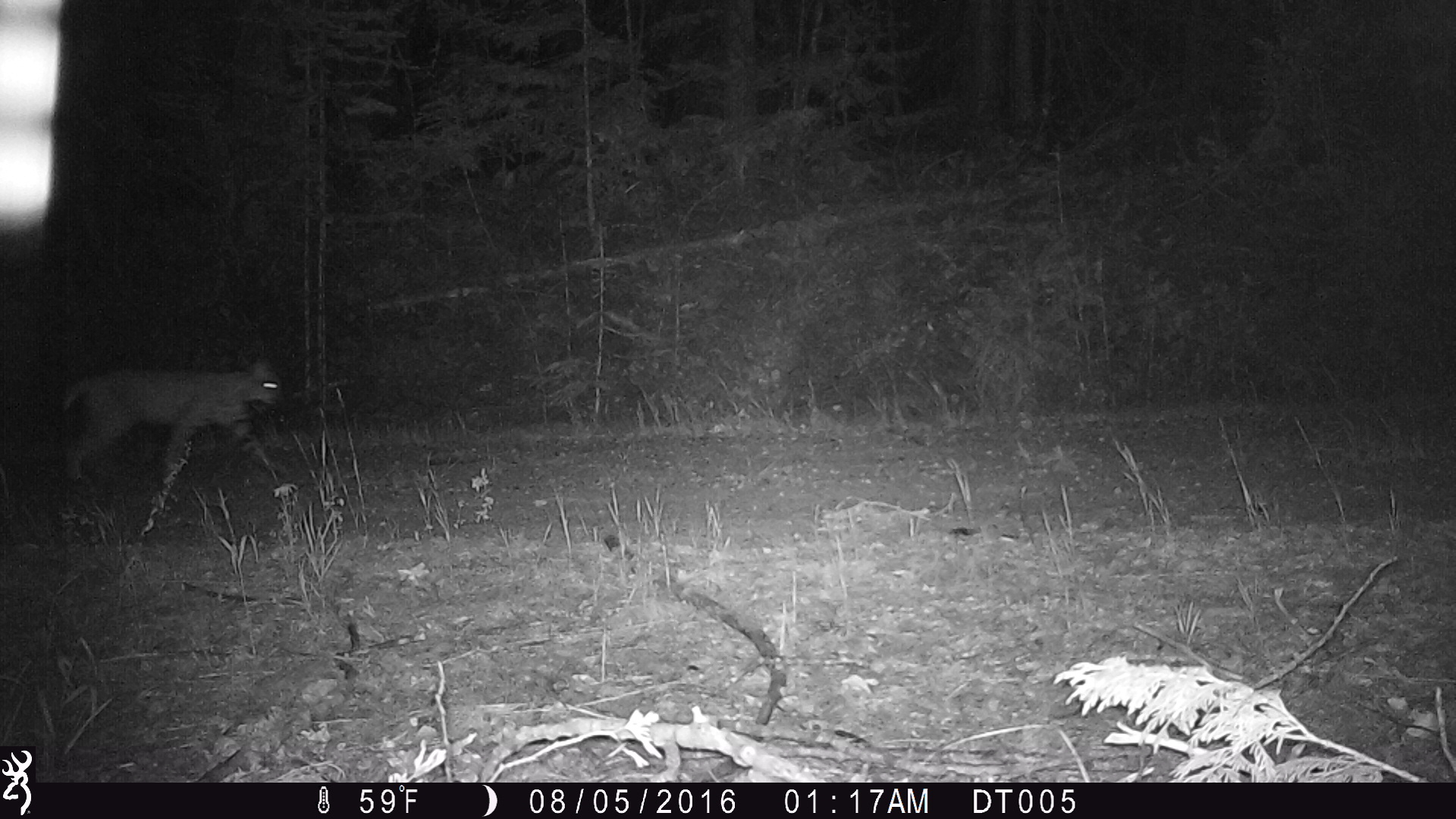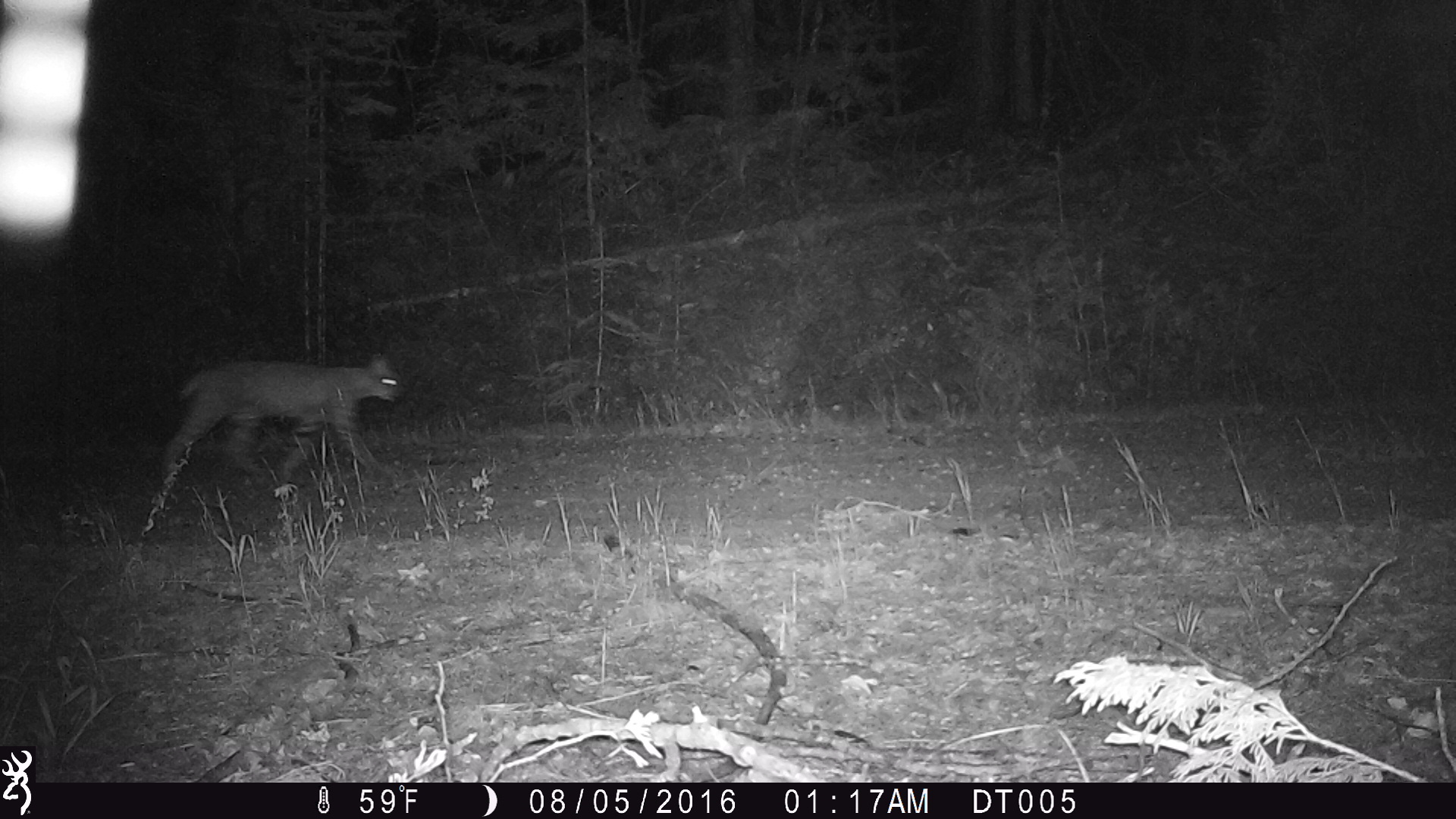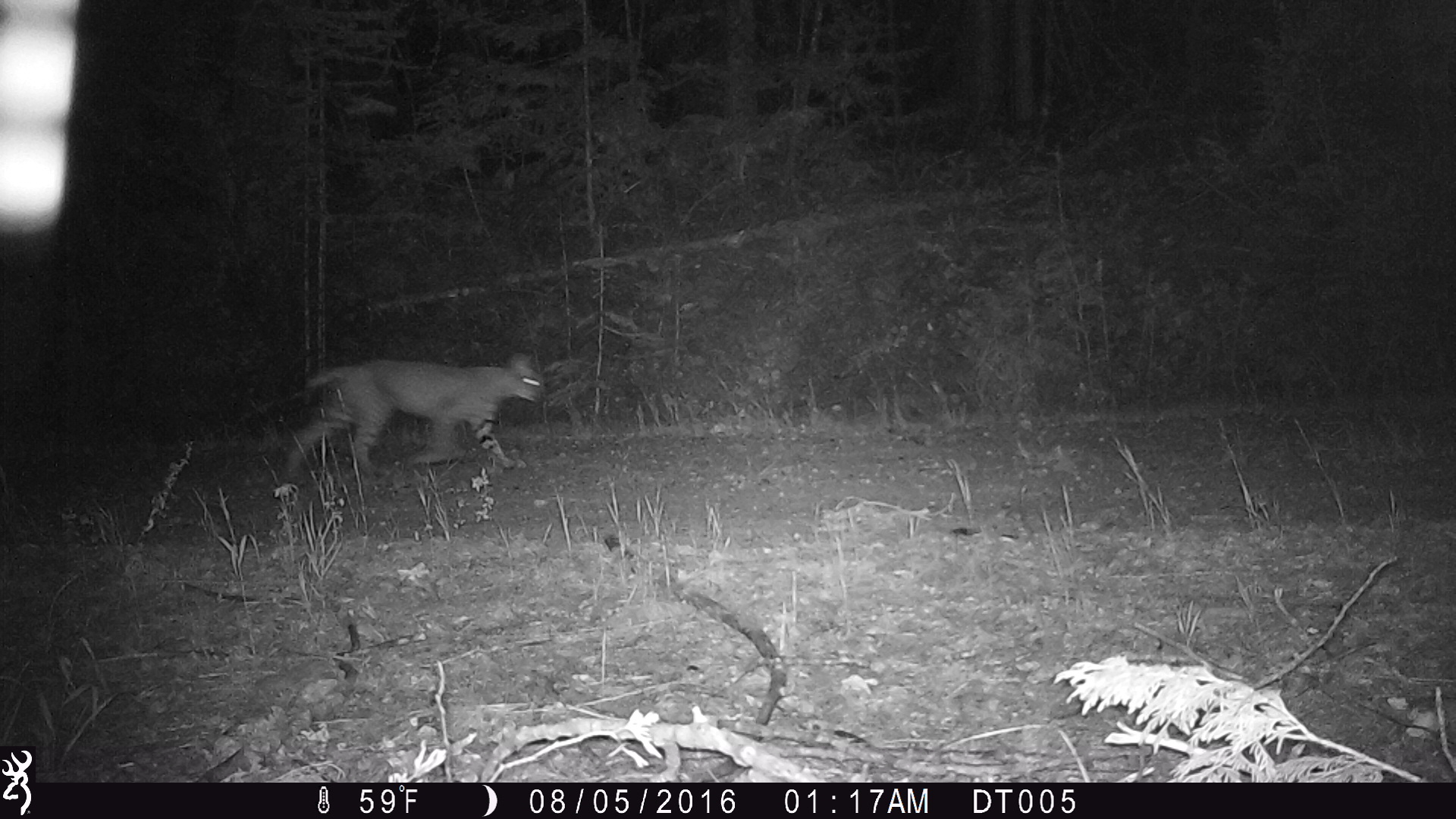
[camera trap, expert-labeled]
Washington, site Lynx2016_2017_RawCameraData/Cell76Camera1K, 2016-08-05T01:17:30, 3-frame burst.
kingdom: Animalia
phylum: Chordata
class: Mammalia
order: Carnivora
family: Felidae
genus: Lynx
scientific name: Lynx rufus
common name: bobcat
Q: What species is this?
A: Lynx rufus (bobcat).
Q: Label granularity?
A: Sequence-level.